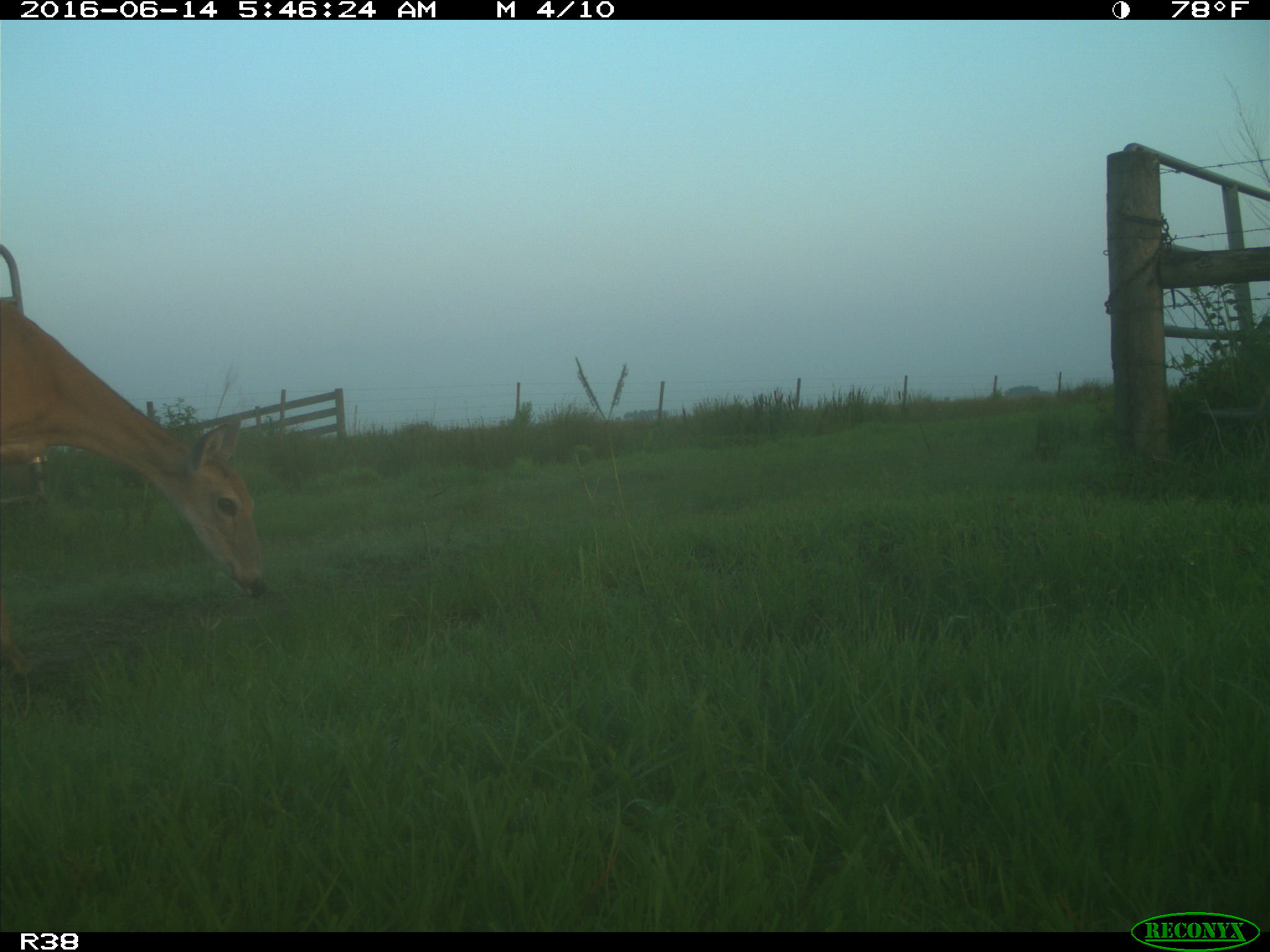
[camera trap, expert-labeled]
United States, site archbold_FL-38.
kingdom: Animalia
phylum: Chordata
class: Mammalia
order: Artiodactyla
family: Cervidae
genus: Odocoileus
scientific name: Odocoileus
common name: deer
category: unidentified deer